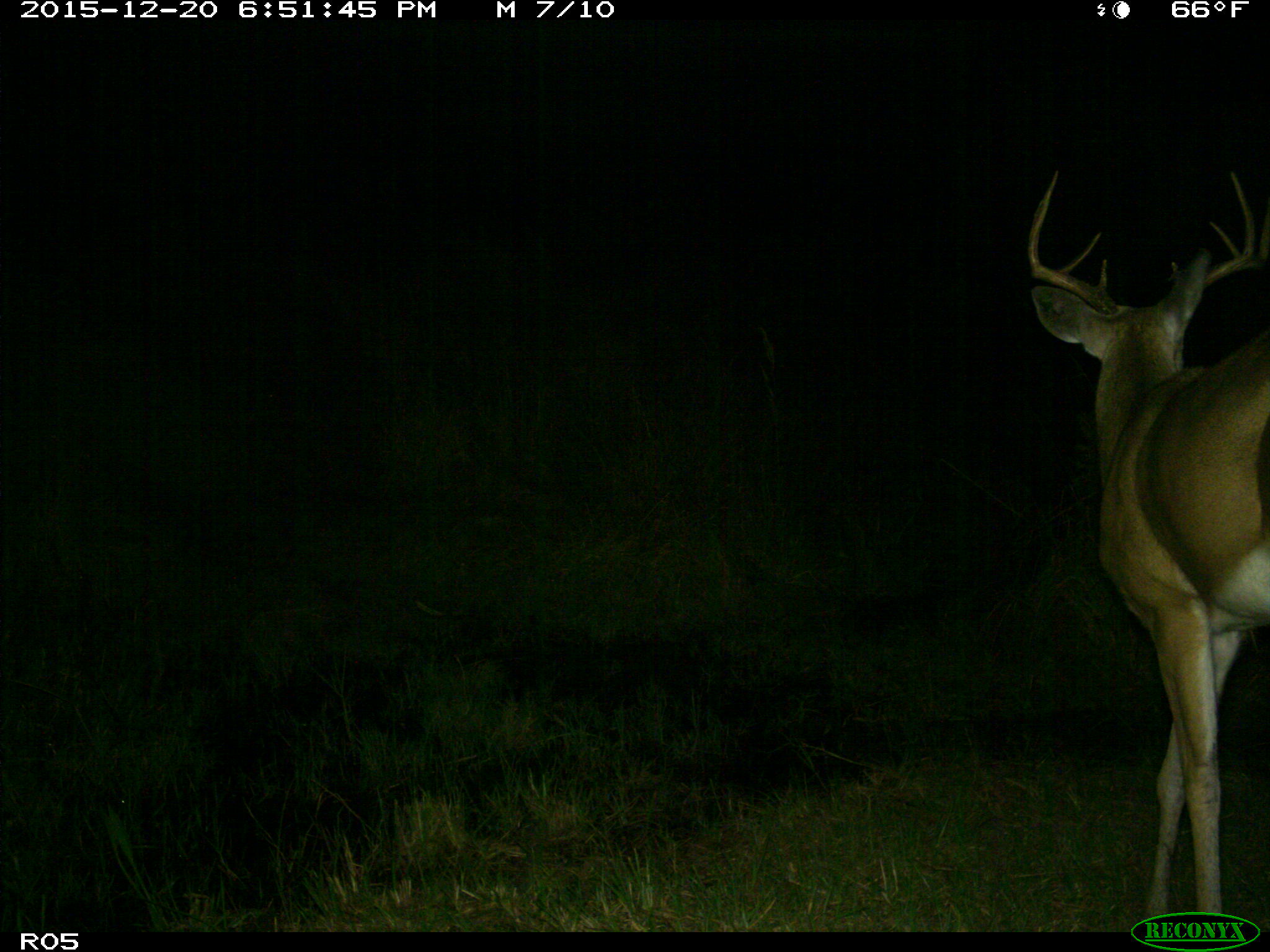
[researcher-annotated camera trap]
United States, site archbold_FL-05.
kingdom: Animalia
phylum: Chordata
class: Mammalia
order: Artiodactyla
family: Cervidae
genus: Odocoileus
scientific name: Odocoileus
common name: deer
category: unidentified deer